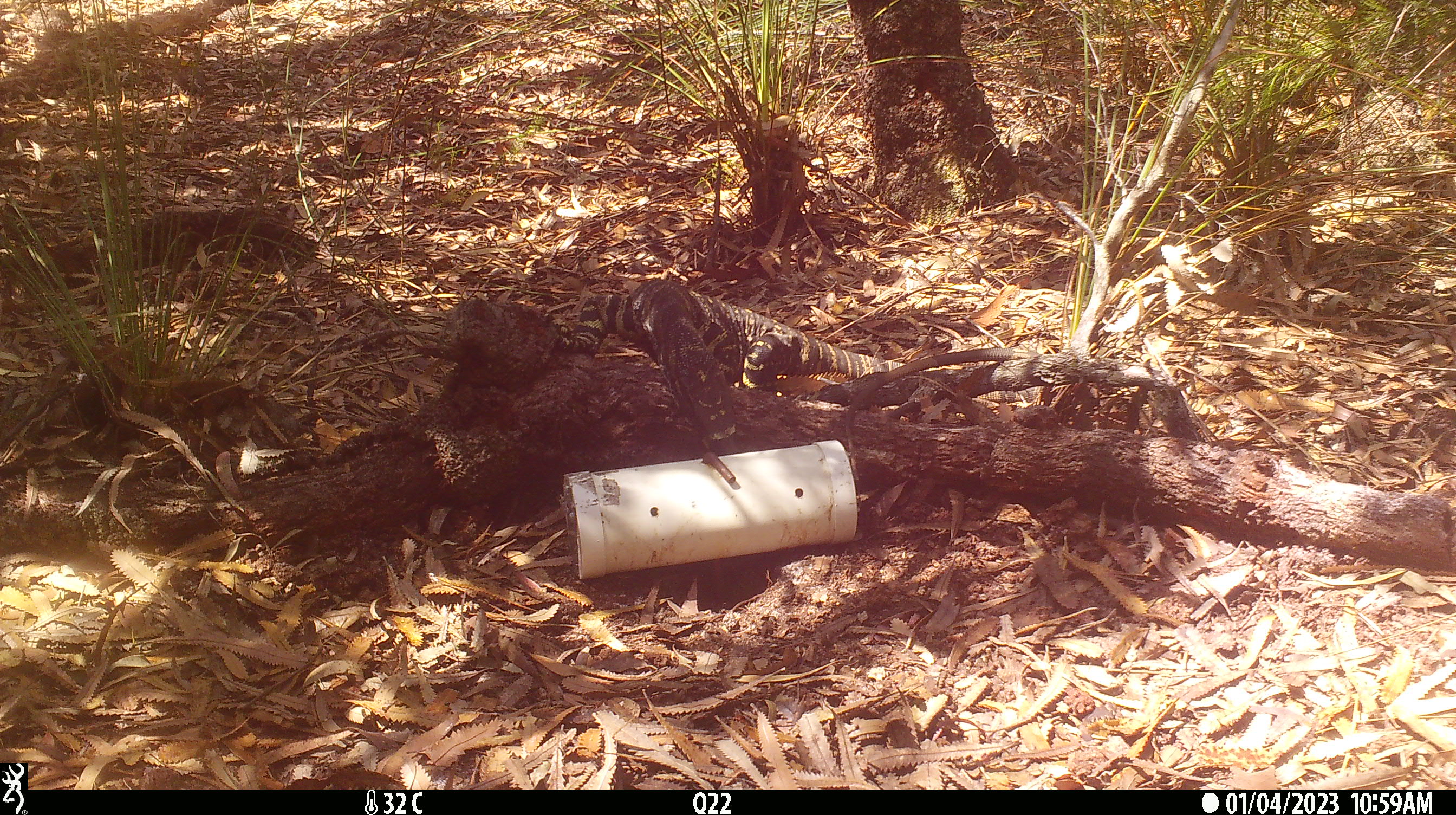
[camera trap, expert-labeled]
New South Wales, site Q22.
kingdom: Animalia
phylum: Chordata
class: Reptilia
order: Squamata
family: Varanidae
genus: Varanus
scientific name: Varanus varius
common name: lace monitor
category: goanna